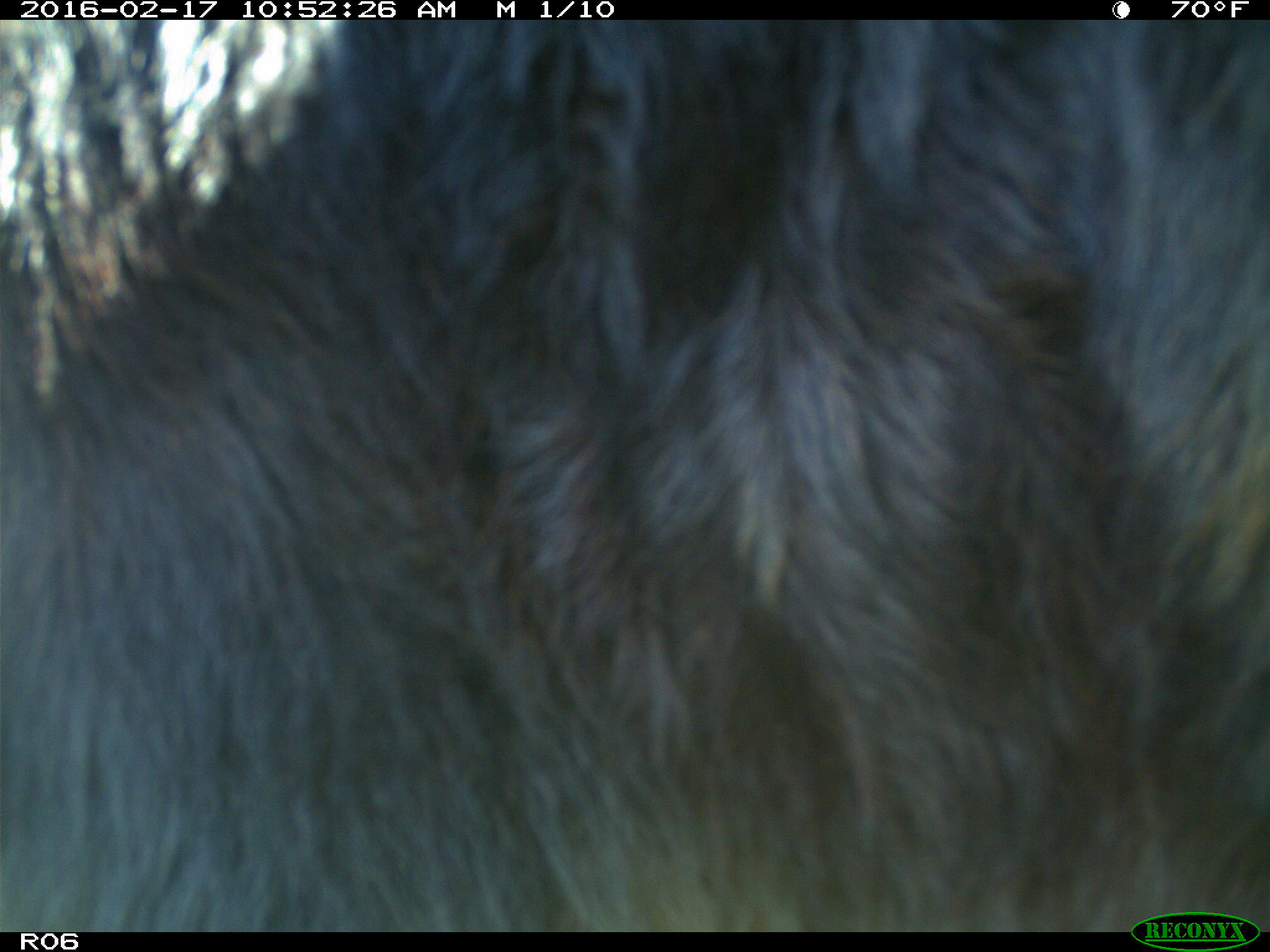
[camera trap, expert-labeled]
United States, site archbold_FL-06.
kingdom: Animalia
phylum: Chordata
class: Mammalia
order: Artiodactyla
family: Bovidae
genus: Bos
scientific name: Bos taurus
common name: domestic cow